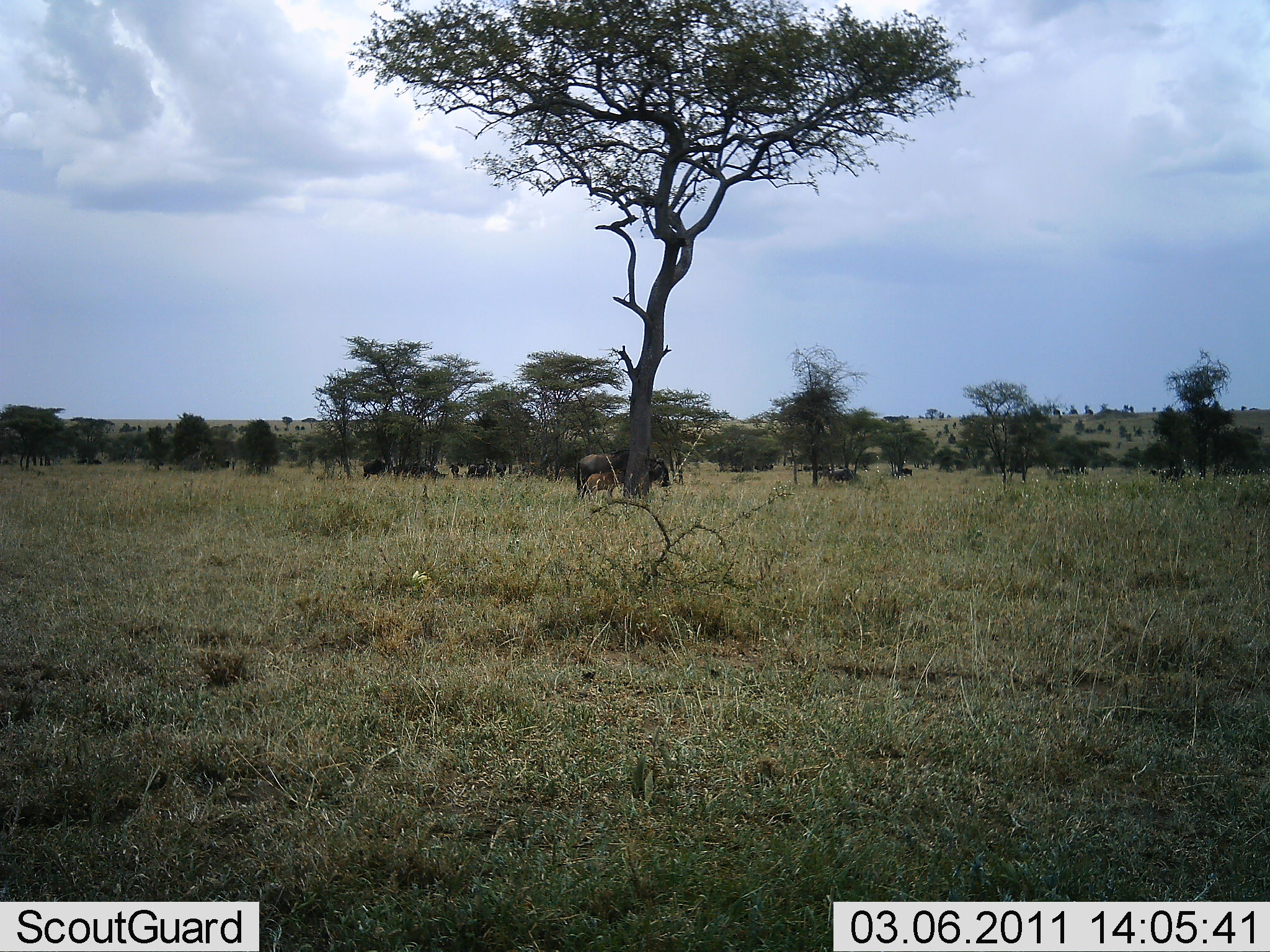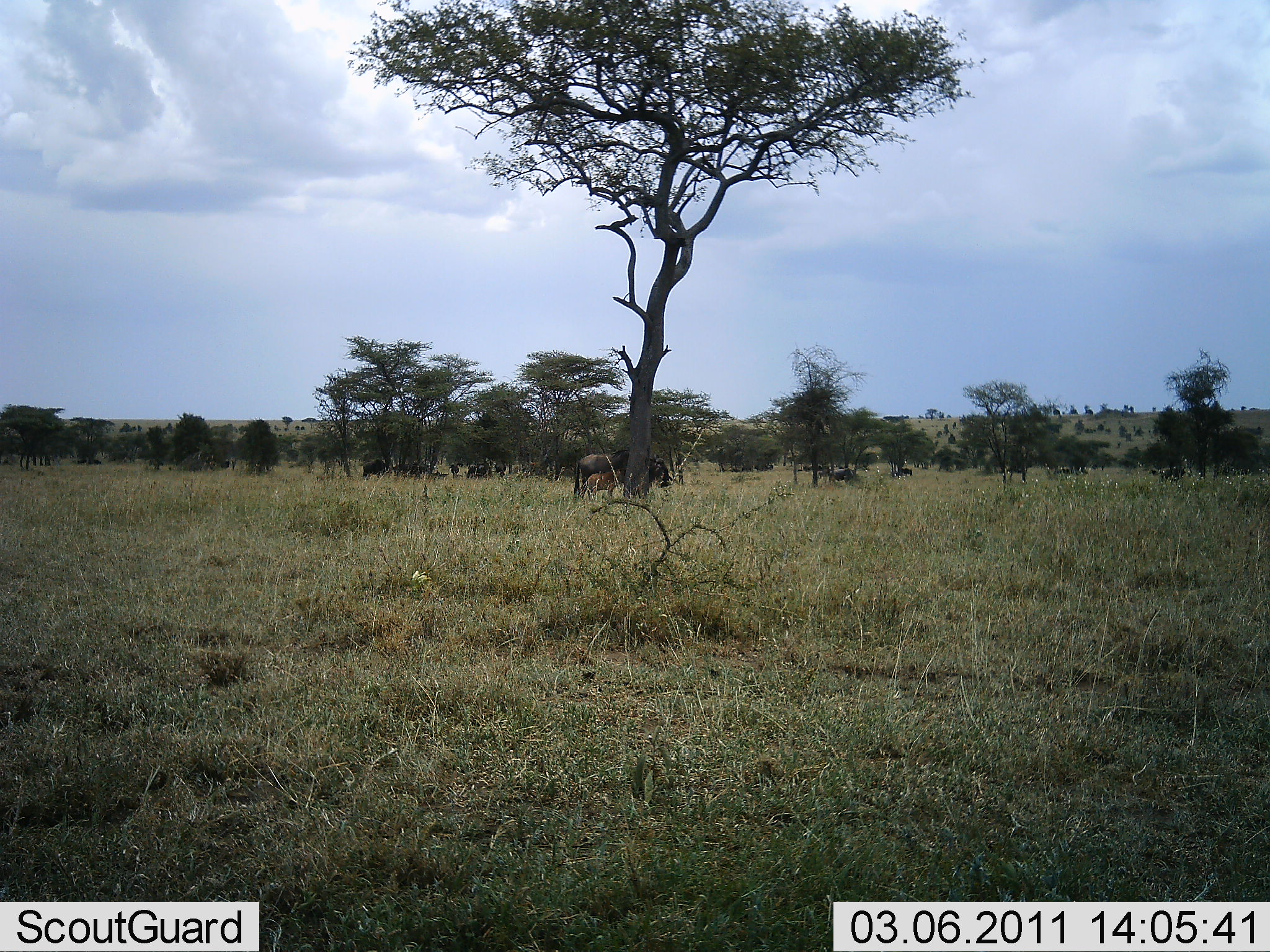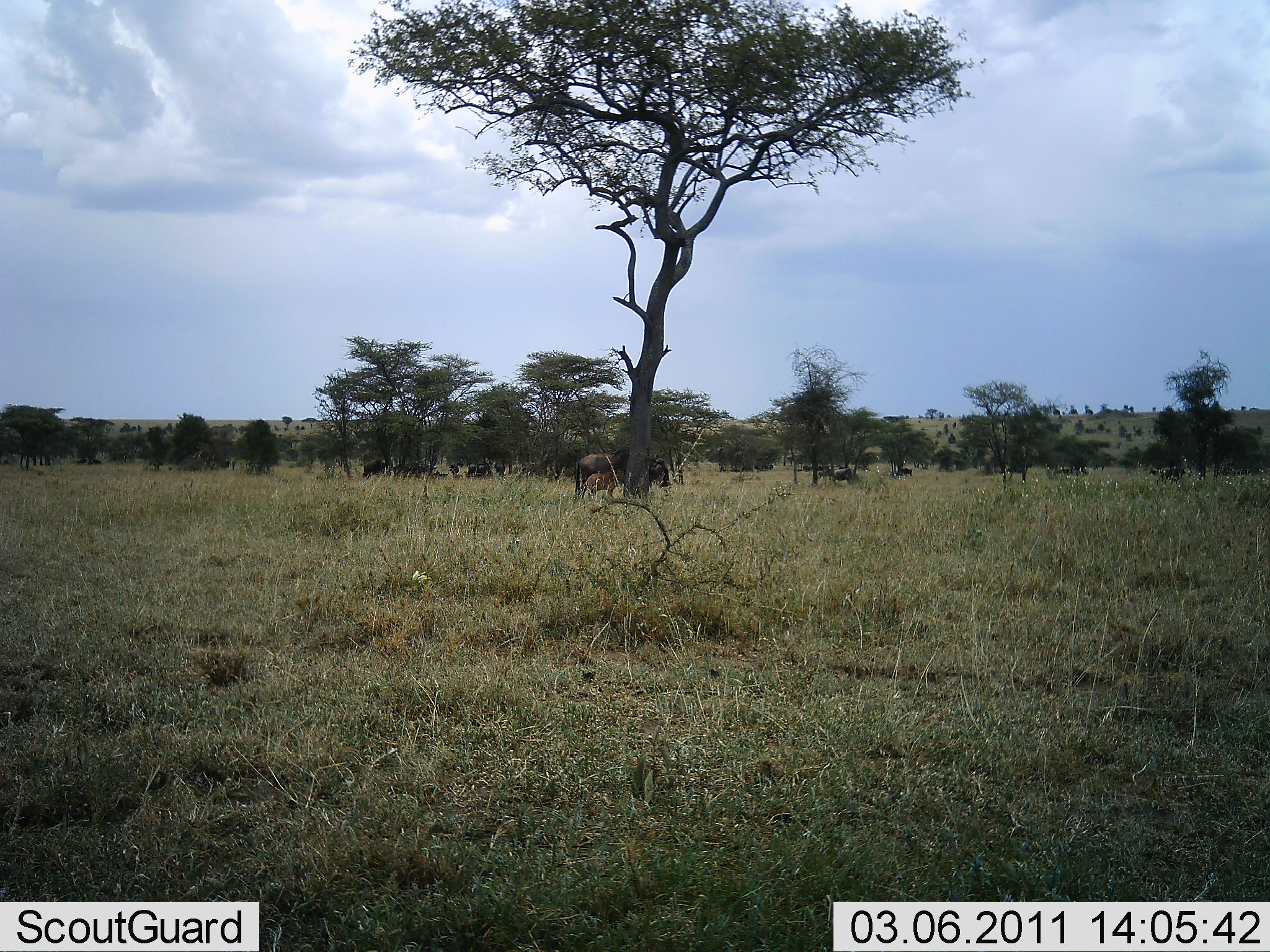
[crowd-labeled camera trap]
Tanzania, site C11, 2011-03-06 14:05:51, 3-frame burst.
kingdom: Animalia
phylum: Chordata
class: Mammalia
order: Artiodactyla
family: Bovidae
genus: Connochaetes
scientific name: Connochaetes taurinus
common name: blue wildebeest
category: wildebeest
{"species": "wildebeest (blue wildebeest) (Connochaetes taurinus)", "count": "10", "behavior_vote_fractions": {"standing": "80%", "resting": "20%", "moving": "0%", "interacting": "0%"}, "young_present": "30%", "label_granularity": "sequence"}